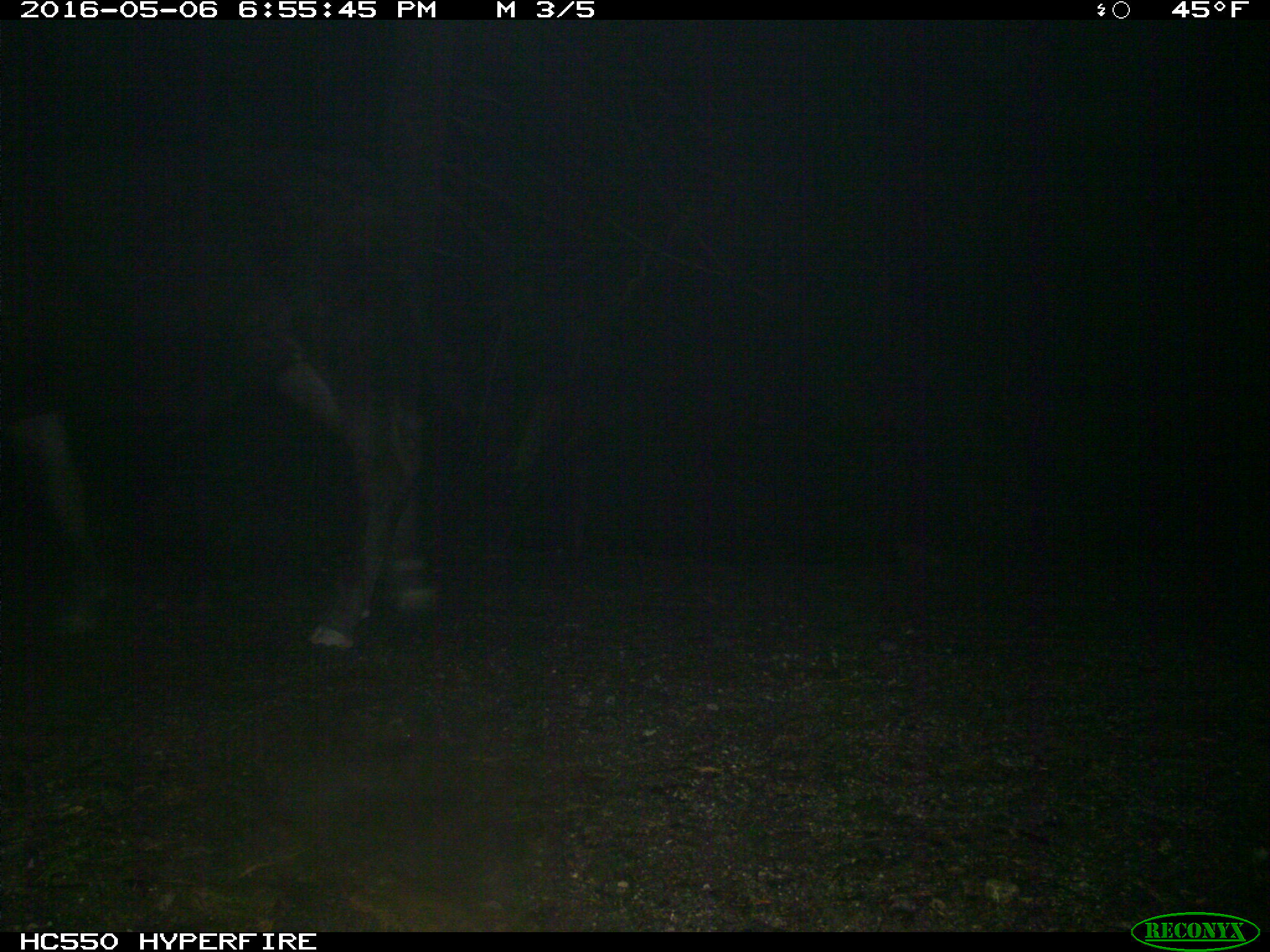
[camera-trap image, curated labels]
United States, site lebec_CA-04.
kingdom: Animalia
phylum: Chordata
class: Mammalia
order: Artiodactyla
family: Bovidae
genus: Bos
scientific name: Bos taurus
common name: domestic cow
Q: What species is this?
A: Bos taurus (domestic cow).